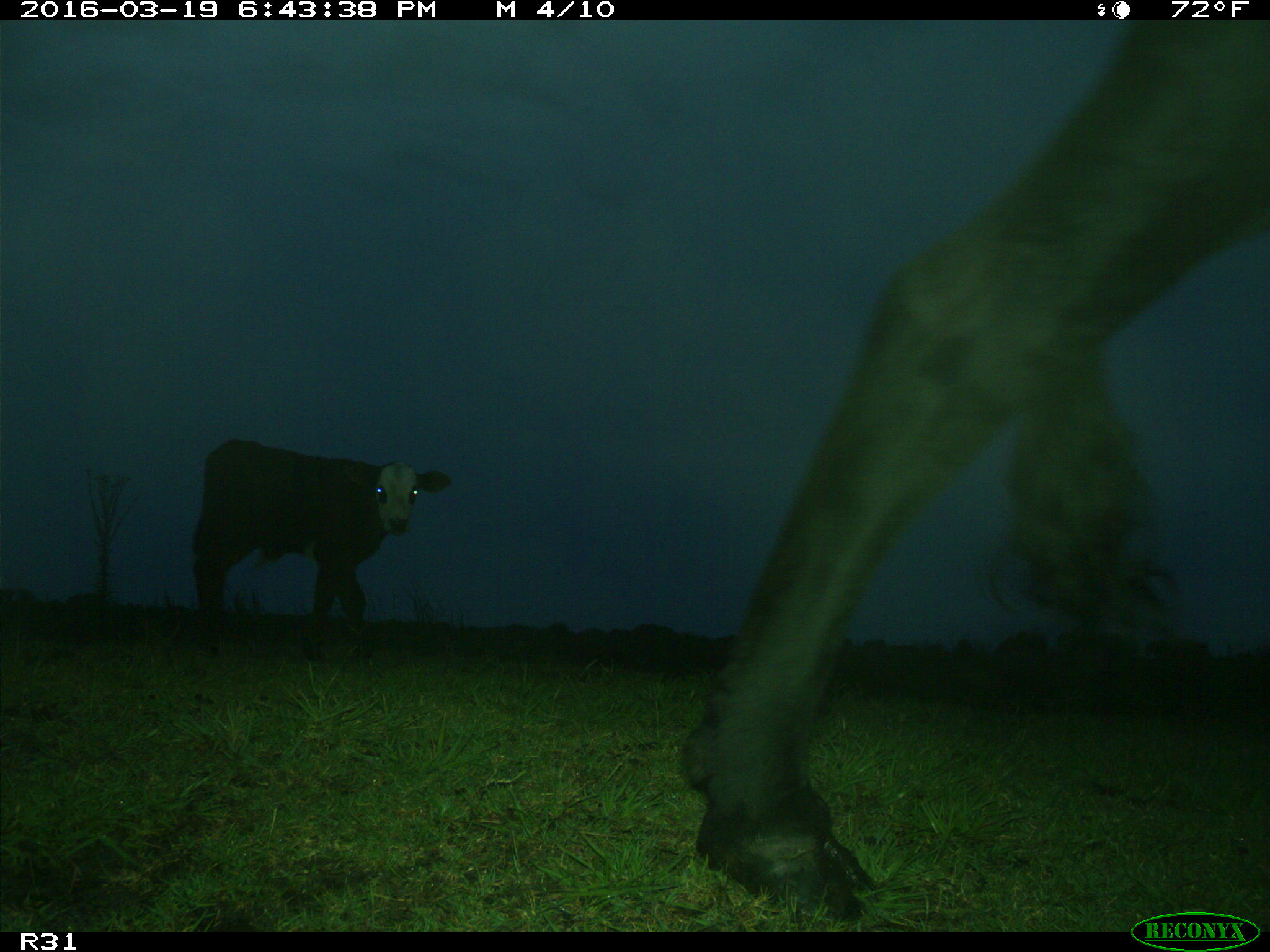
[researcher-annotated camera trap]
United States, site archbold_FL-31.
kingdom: Animalia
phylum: Chordata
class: Mammalia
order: Artiodactyla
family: Bovidae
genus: Bos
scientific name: Bos taurus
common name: domestic cow